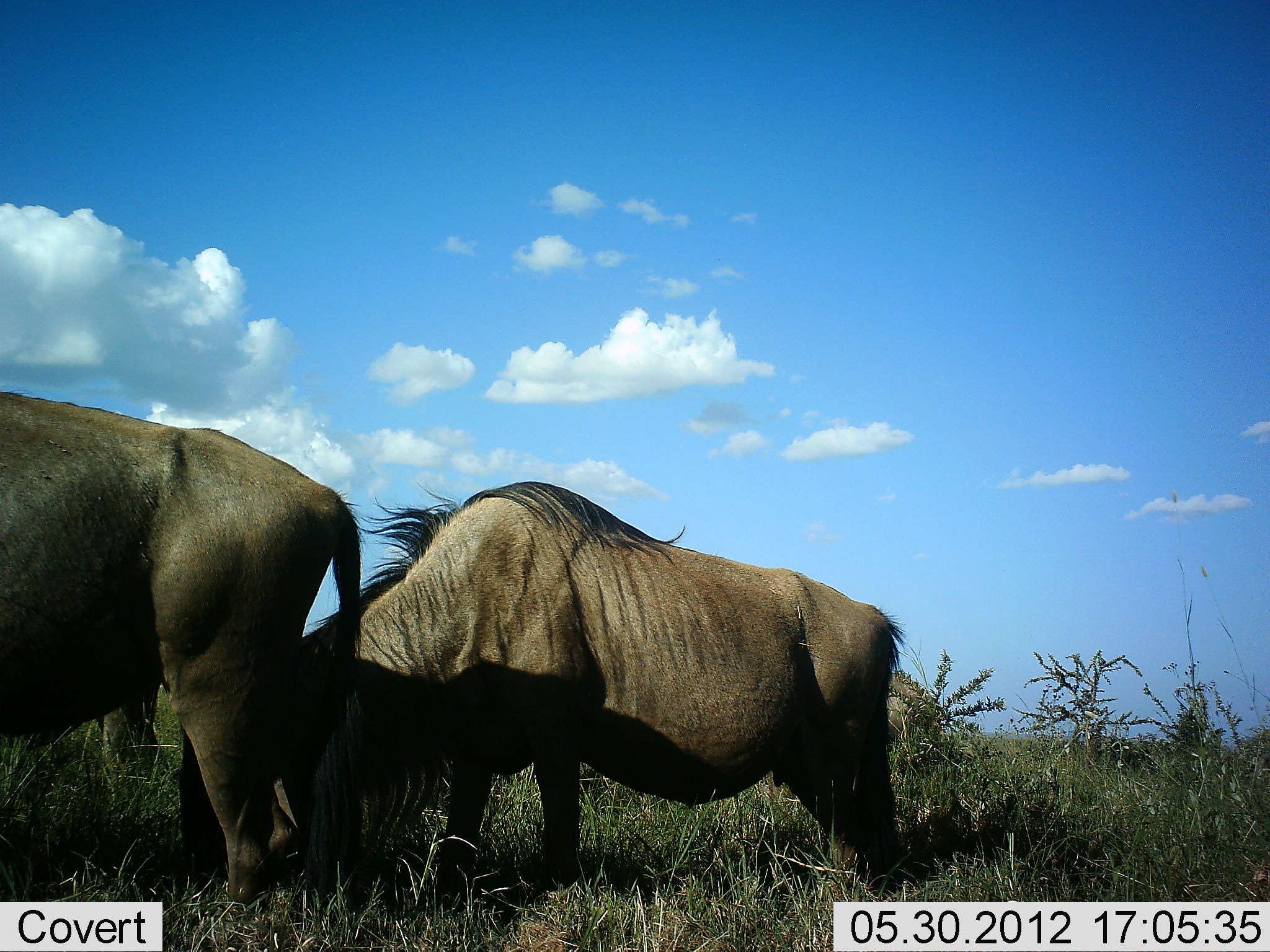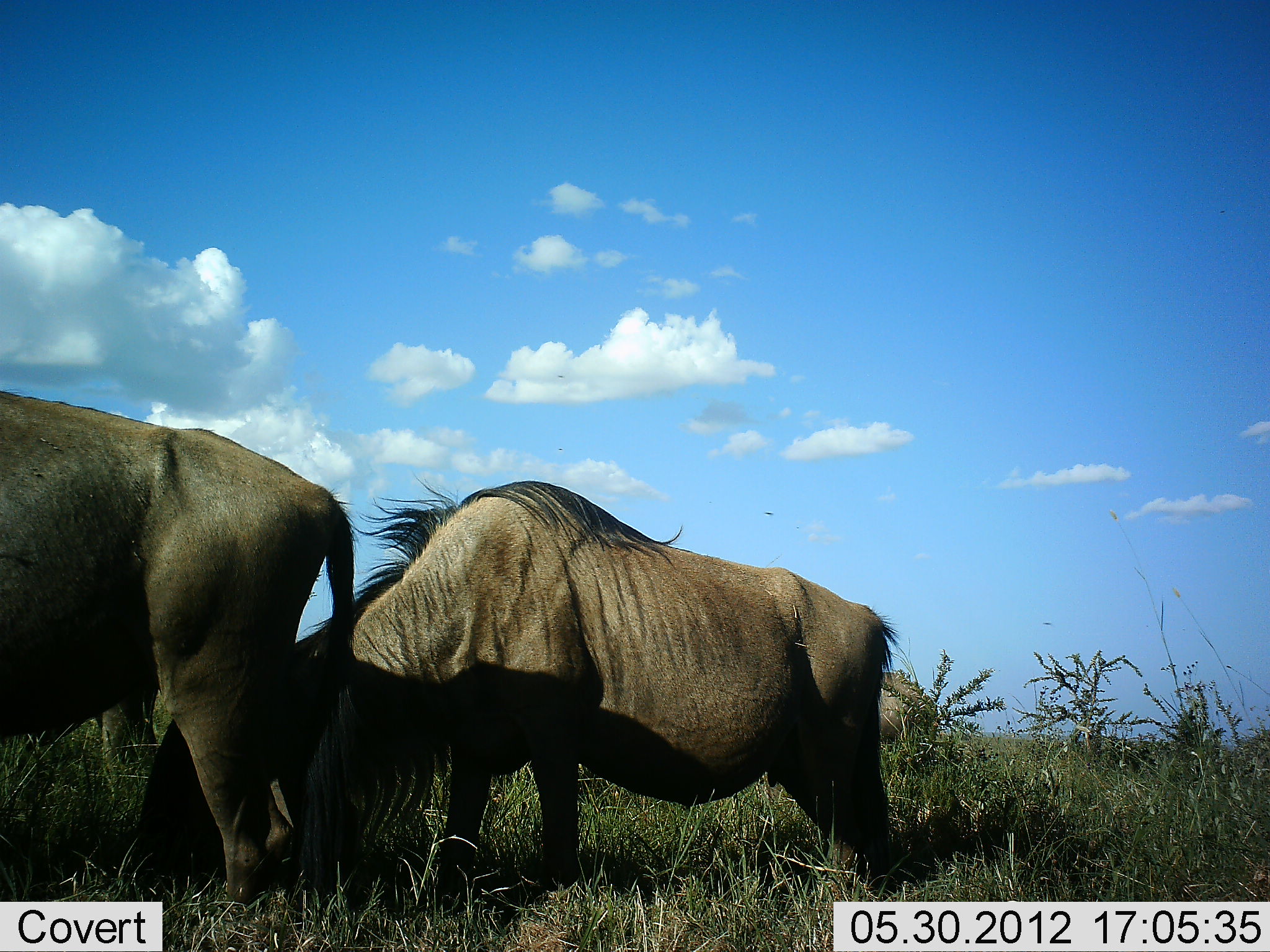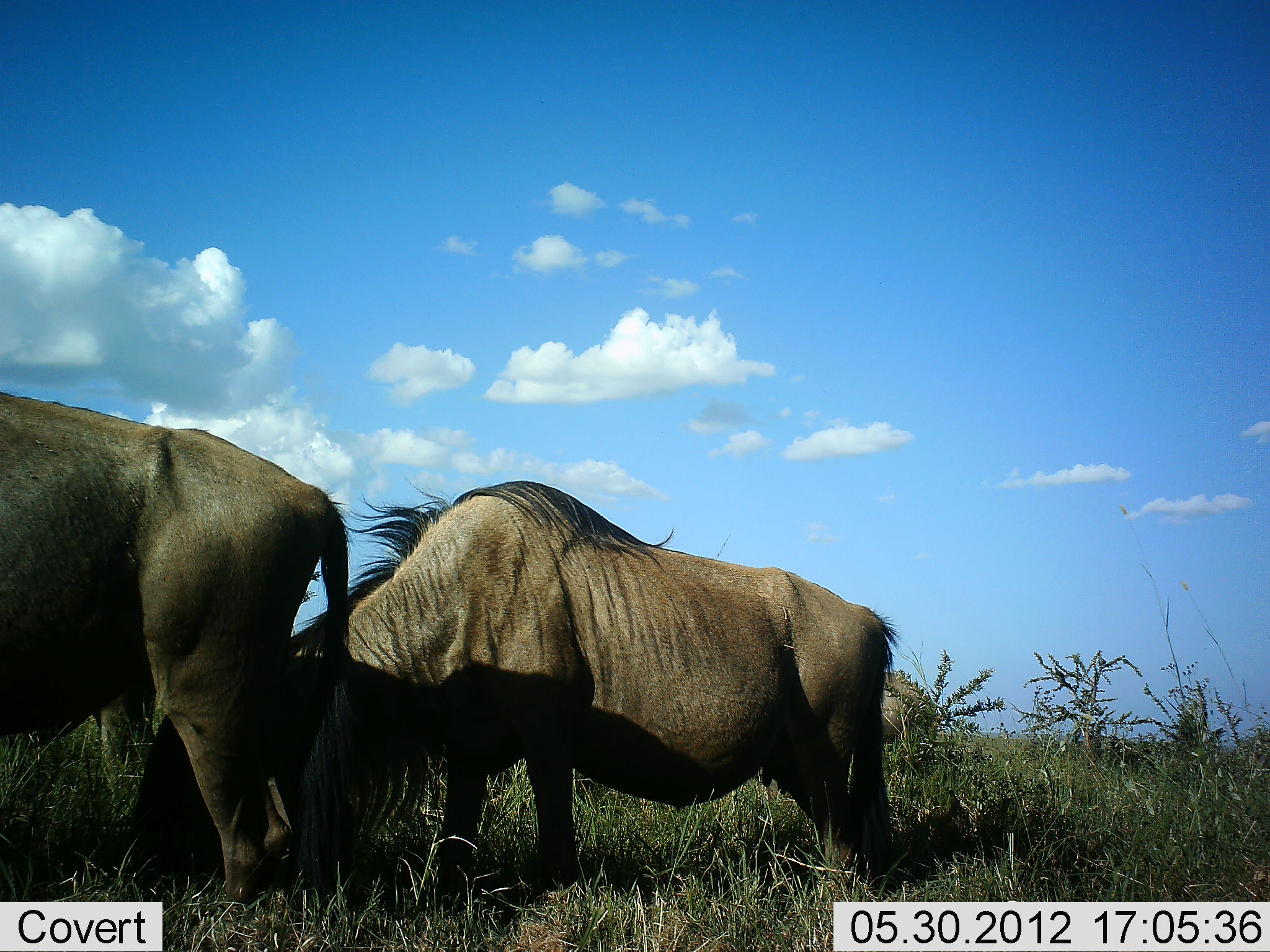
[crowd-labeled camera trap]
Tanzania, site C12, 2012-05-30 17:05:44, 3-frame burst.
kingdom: Animalia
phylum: Chordata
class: Mammalia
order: Artiodactyla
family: Bovidae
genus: Connochaetes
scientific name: Connochaetes taurinus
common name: blue wildebeest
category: wildebeest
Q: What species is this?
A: Wildebeest (blue wildebeest) (Connochaetes taurinus).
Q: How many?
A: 3.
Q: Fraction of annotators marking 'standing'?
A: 30%.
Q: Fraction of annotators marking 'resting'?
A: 0%.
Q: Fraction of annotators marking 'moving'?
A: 0%.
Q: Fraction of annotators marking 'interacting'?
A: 0%.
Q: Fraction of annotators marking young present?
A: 0%.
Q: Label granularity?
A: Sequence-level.